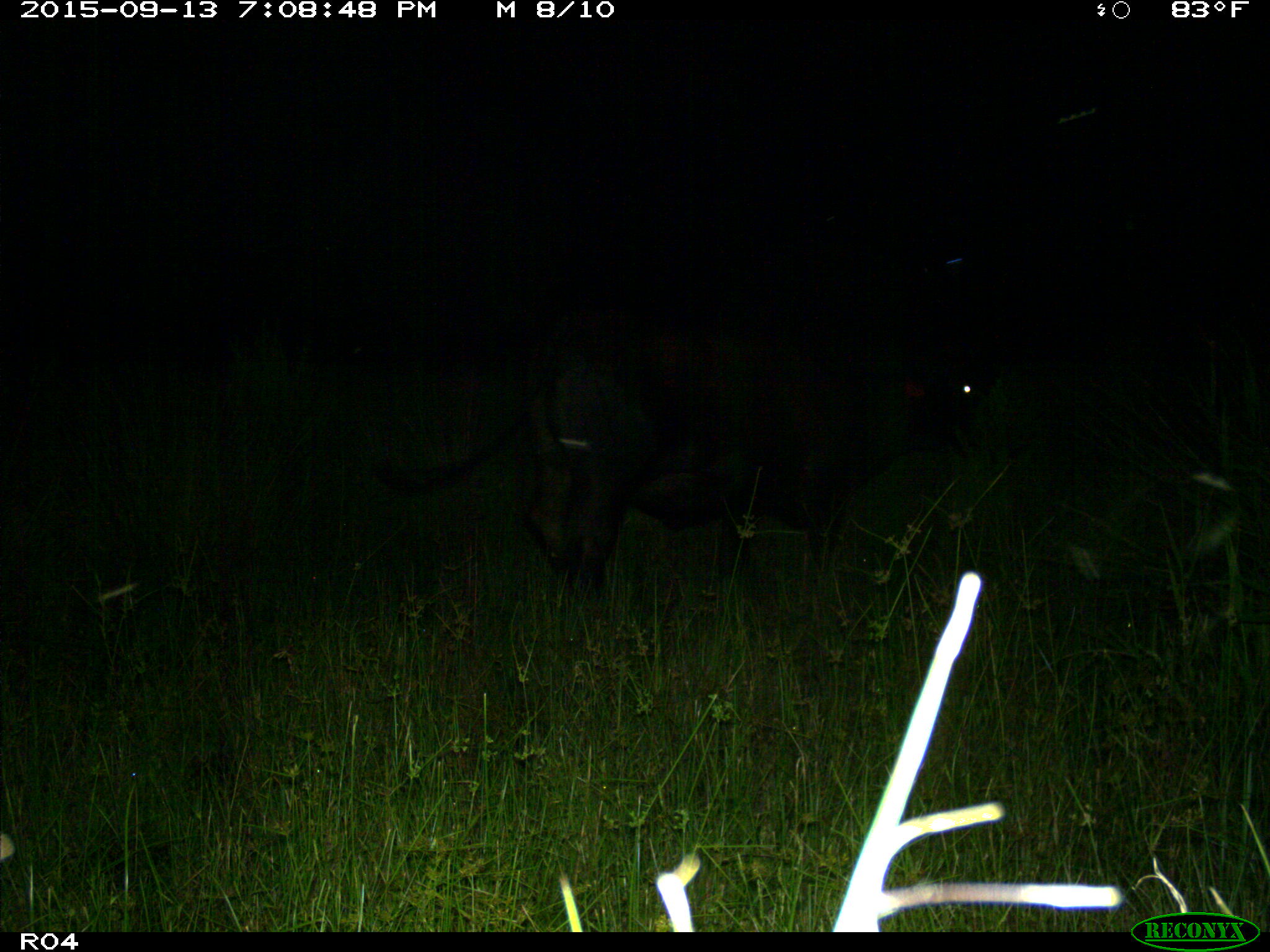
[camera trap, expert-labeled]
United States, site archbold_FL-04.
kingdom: Animalia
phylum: Chordata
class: Mammalia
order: Artiodactyla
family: Bovidae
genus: Bos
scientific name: Bos taurus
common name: domestic cow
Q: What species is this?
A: Bos taurus (domestic cow).